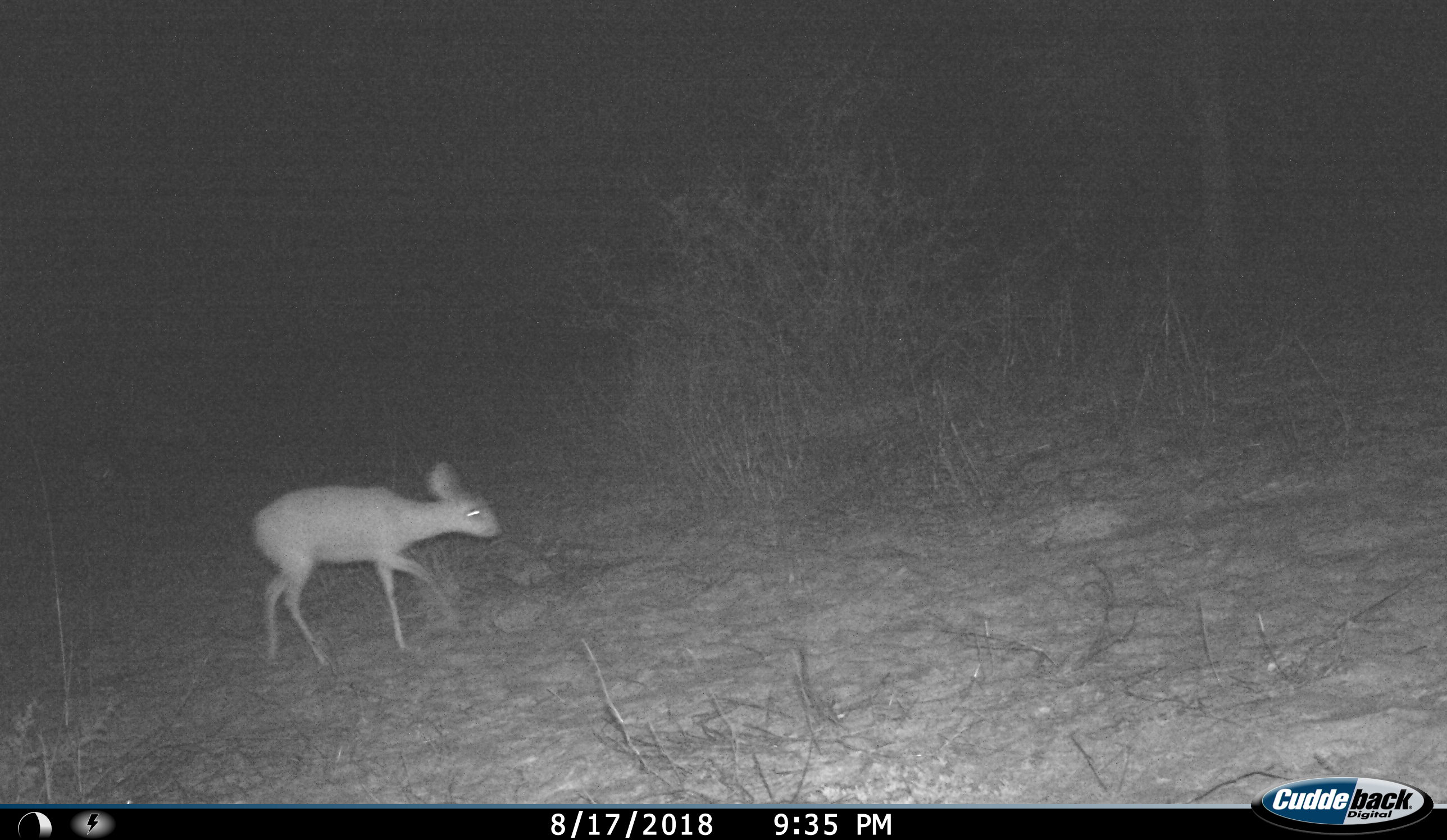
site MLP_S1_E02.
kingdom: Animalia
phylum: Chordata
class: Mammalia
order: Artiodactyla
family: Bovidae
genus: Raphicerus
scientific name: Raphicerus campestris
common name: steenbok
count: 1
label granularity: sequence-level